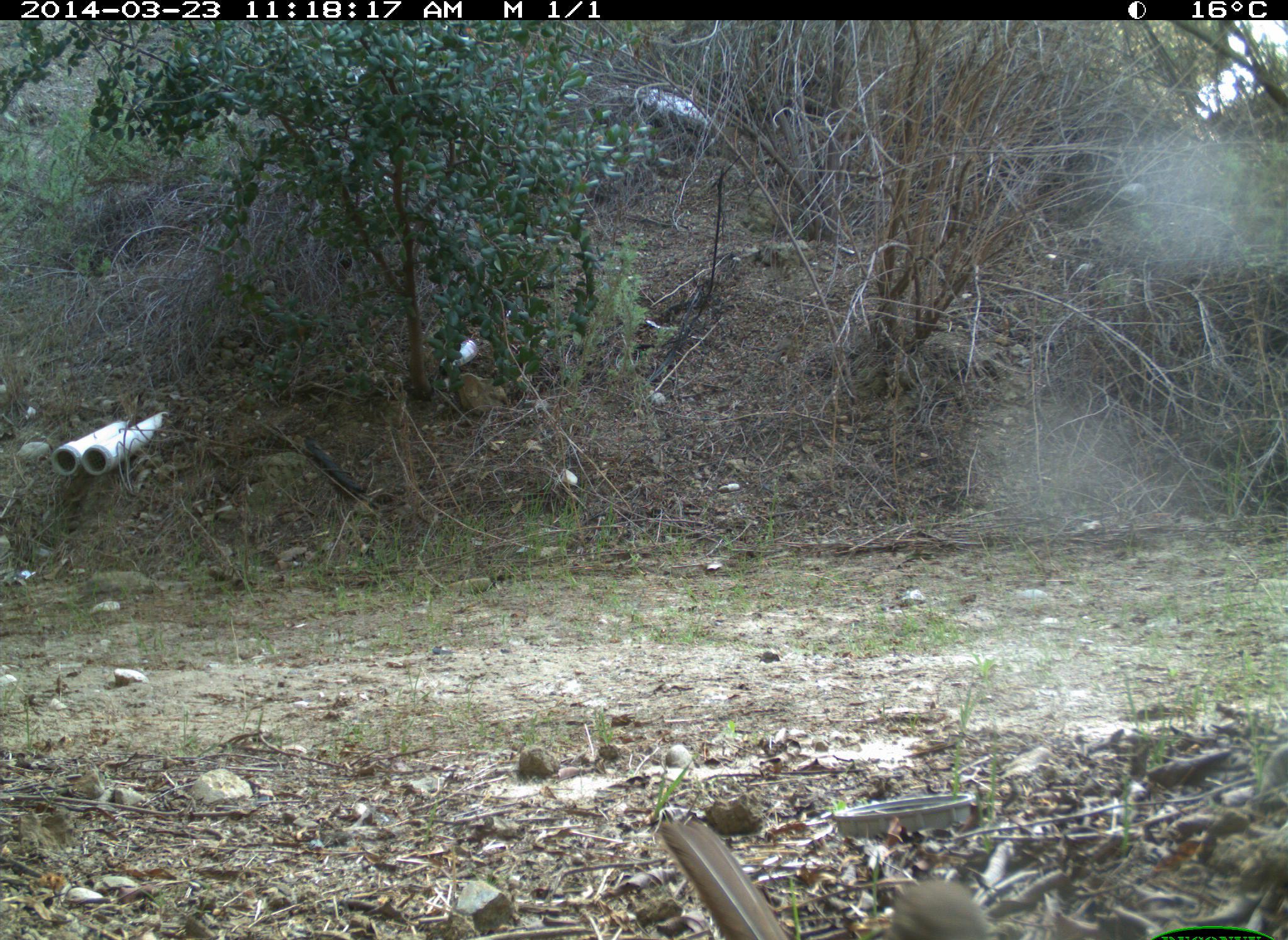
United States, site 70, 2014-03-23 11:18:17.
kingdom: Animalia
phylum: Chordata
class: Aves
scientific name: Aves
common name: bird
Bird (Aves).